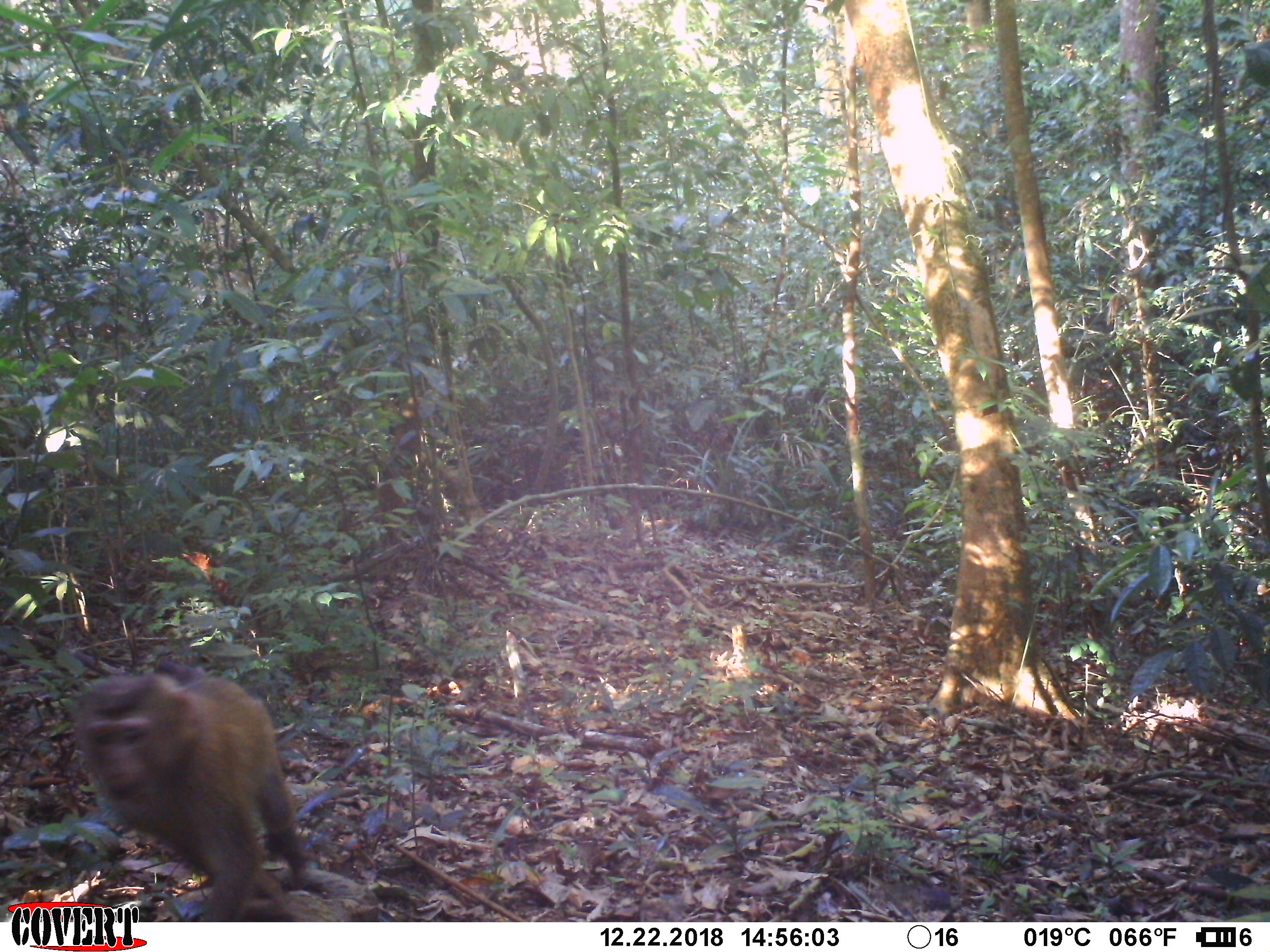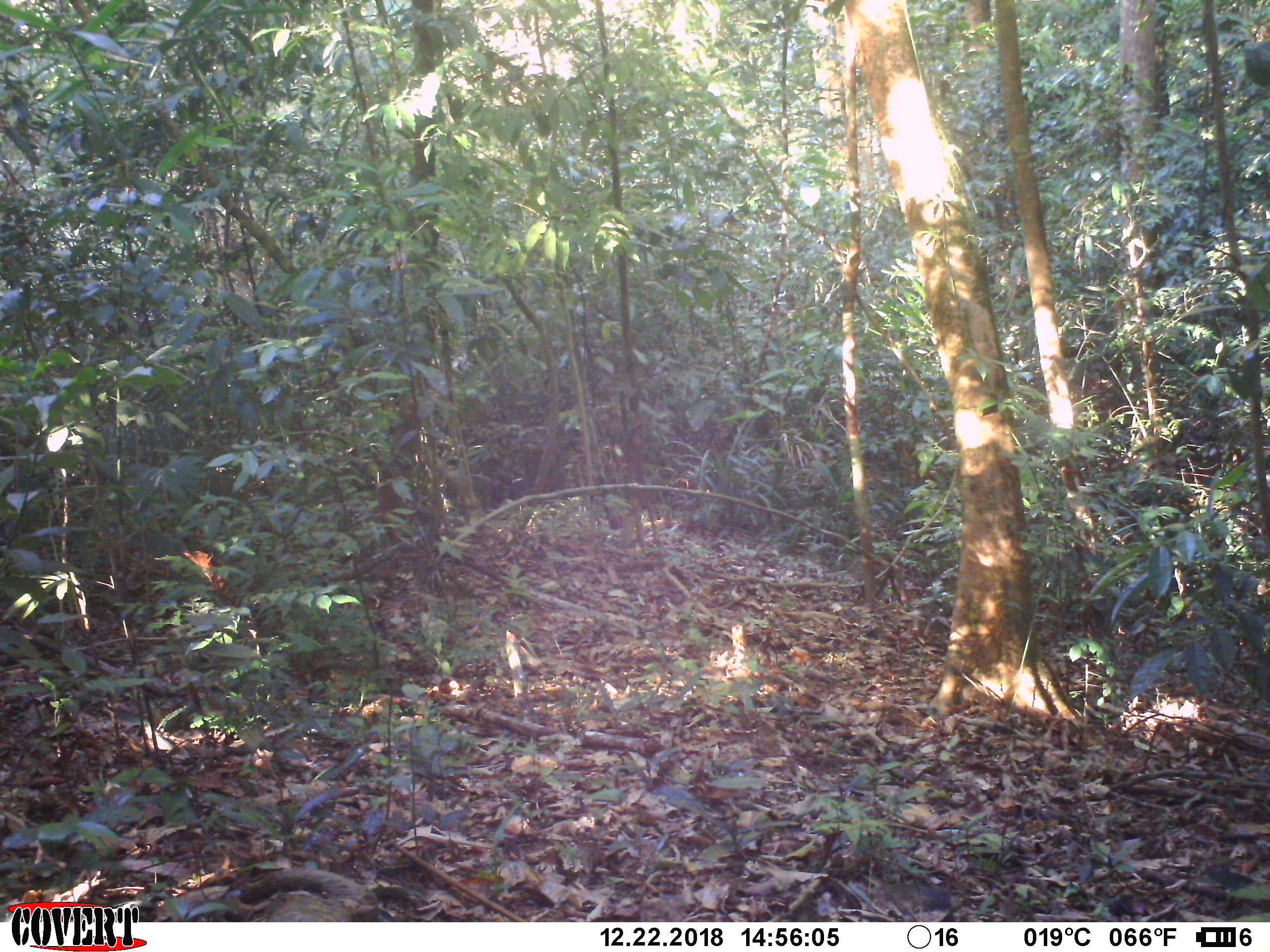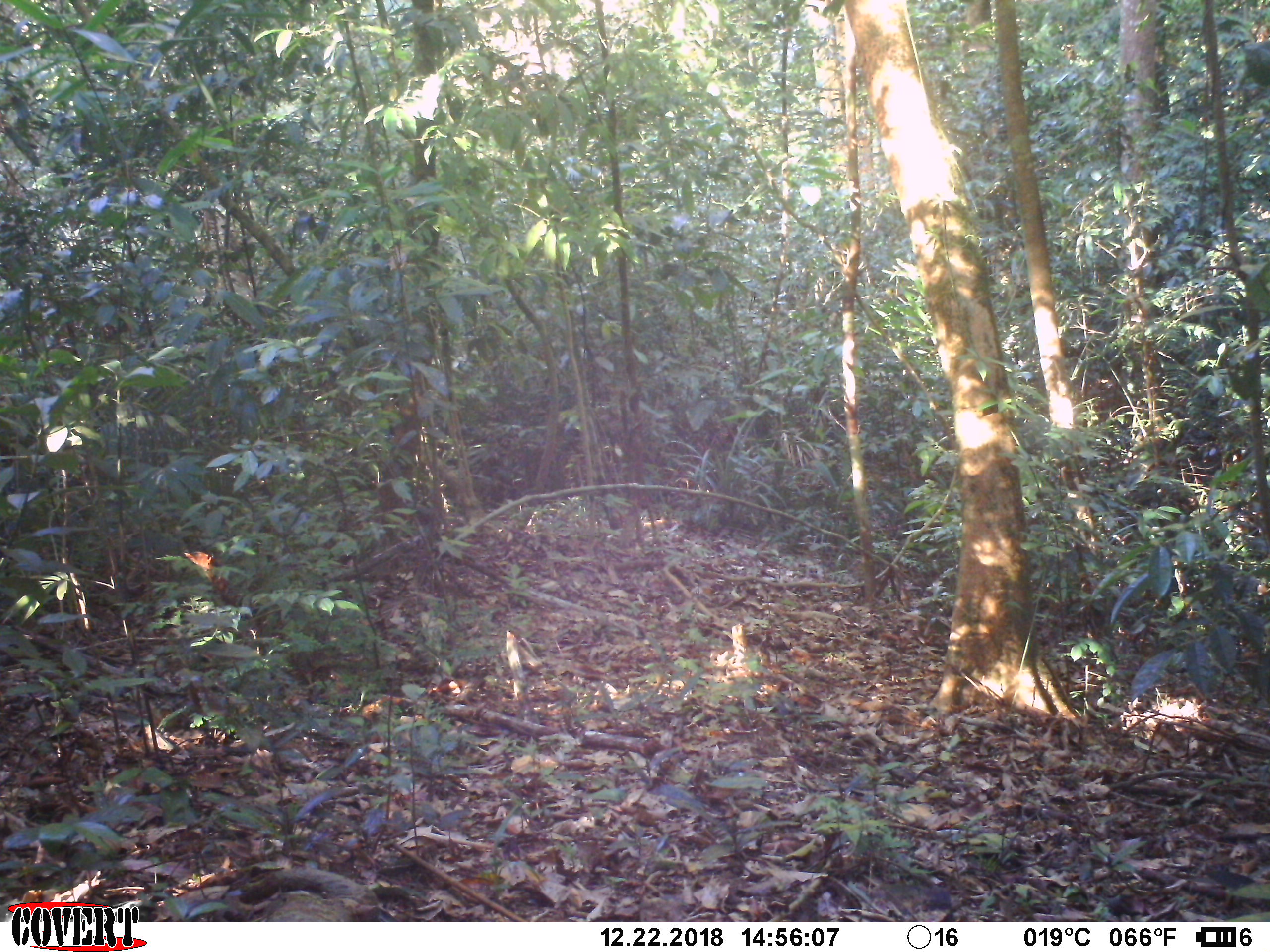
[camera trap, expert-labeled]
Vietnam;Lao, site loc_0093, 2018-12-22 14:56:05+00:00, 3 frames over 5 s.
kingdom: Animalia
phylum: Chordata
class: Mammalia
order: Primates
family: Cercopithecidae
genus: Macaca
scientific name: Macaca nemestrina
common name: pig-tailed macaque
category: pig tailed macaque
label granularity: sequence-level